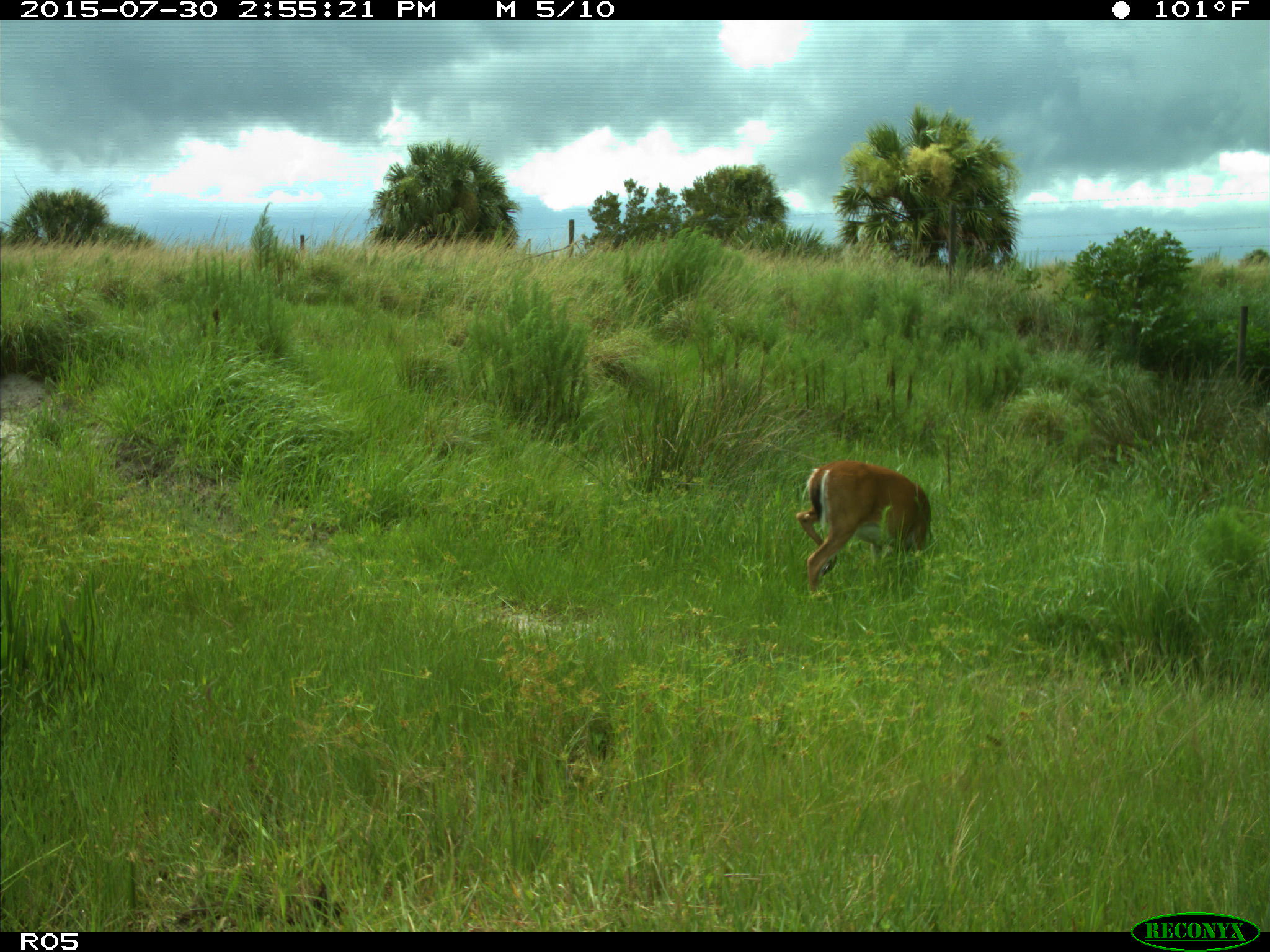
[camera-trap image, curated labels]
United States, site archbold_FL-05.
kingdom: Animalia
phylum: Chordata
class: Mammalia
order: Artiodactyla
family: Cervidae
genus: Odocoileus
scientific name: Odocoileus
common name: deer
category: unidentified deer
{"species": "unidentified deer (deer) (Odocoileus)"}